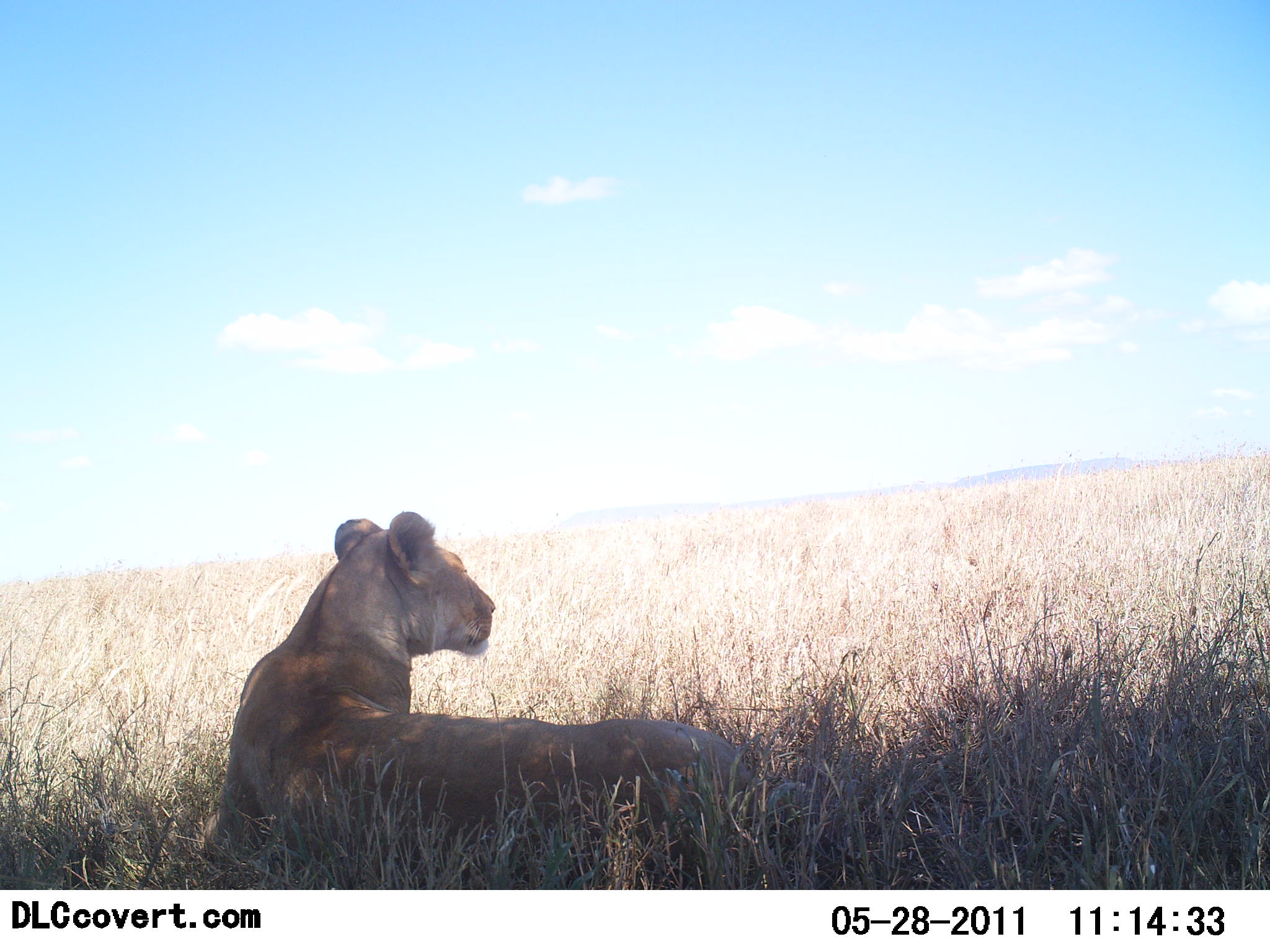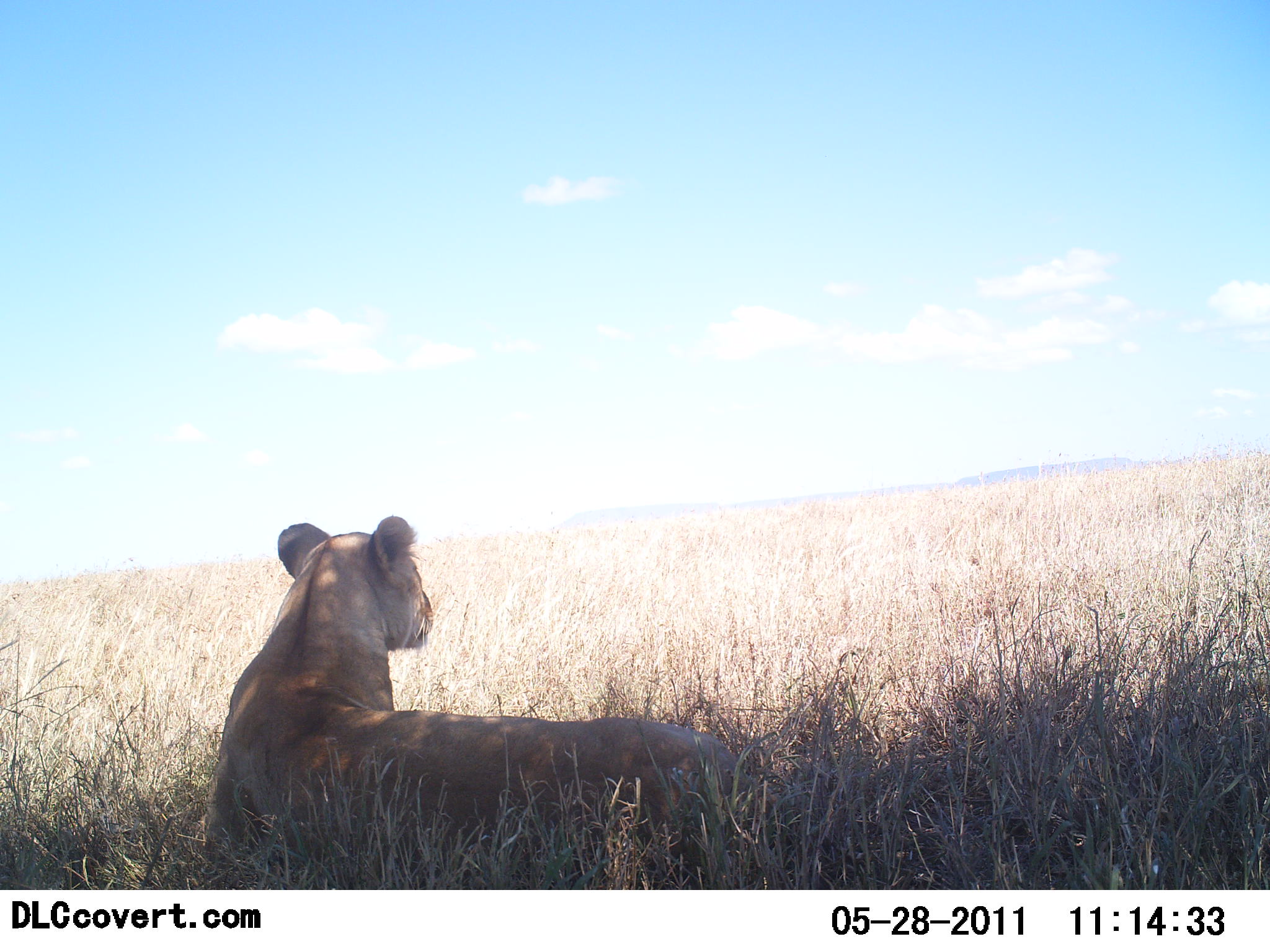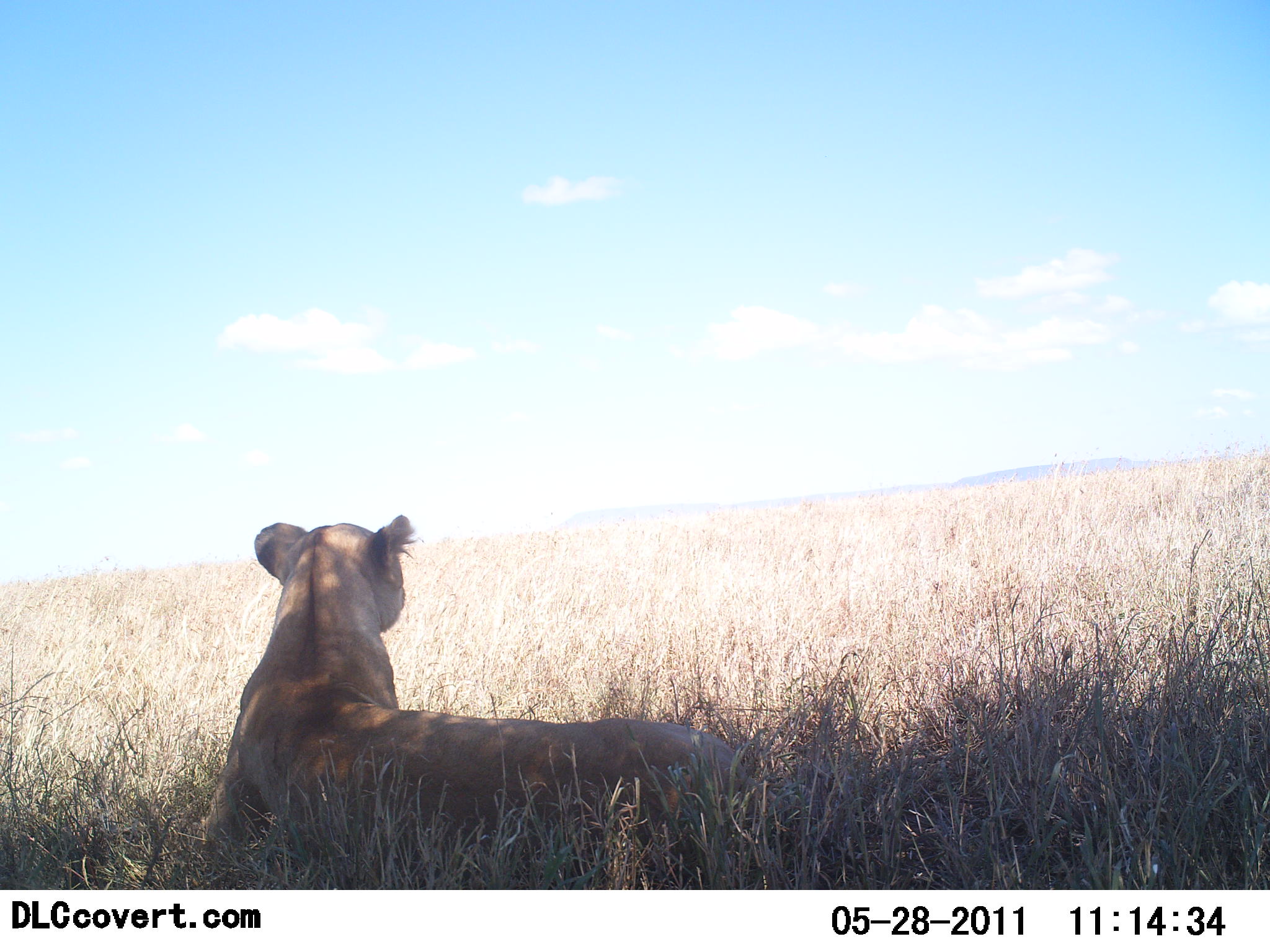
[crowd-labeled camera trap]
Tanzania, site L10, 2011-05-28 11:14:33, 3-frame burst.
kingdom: Animalia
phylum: Chordata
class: Mammalia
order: Carnivora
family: Felidae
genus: Panthera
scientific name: Panthera leo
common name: lion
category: lionfemale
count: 1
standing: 0%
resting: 100%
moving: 0%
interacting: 0%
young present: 0%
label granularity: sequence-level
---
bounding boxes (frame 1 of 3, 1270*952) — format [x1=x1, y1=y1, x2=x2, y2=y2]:
animal: [x1=206, y1=510, x2=758, y2=864]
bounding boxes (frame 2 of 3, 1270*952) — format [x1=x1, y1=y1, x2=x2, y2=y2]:
animal: [x1=206, y1=514, x2=750, y2=875]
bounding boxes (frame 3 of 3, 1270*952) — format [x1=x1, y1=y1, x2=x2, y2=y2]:
animal: [x1=207, y1=514, x2=785, y2=869]